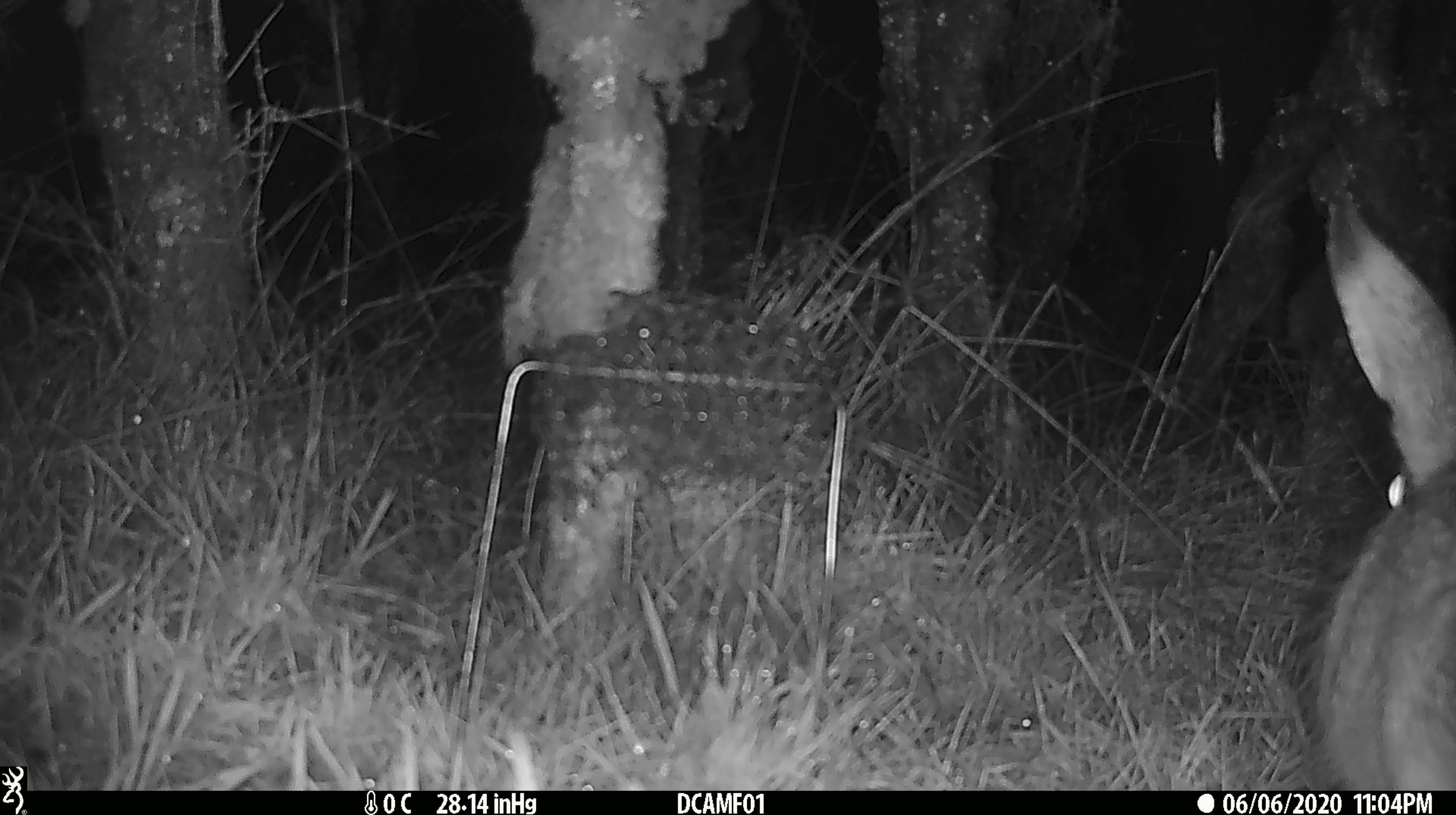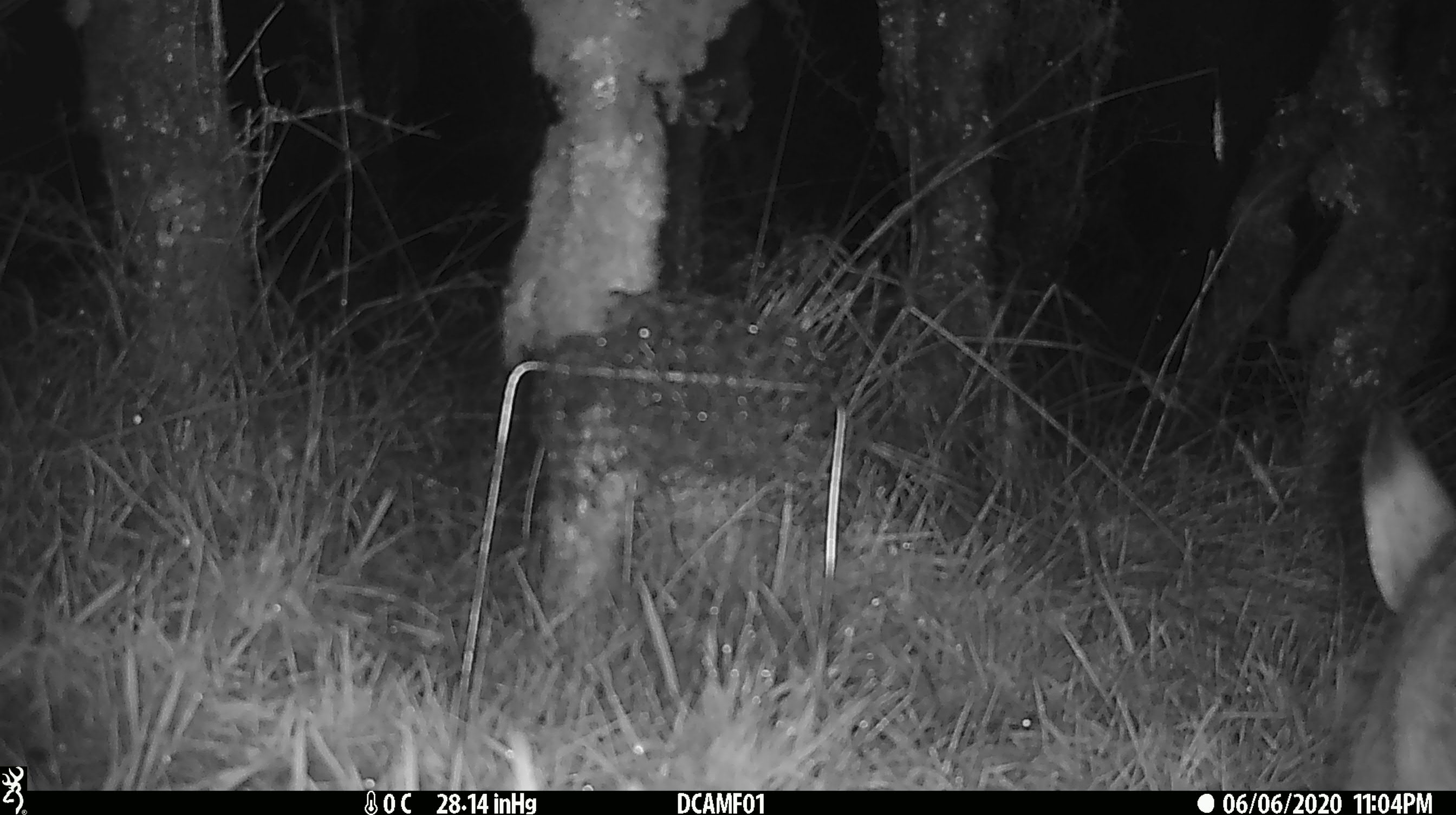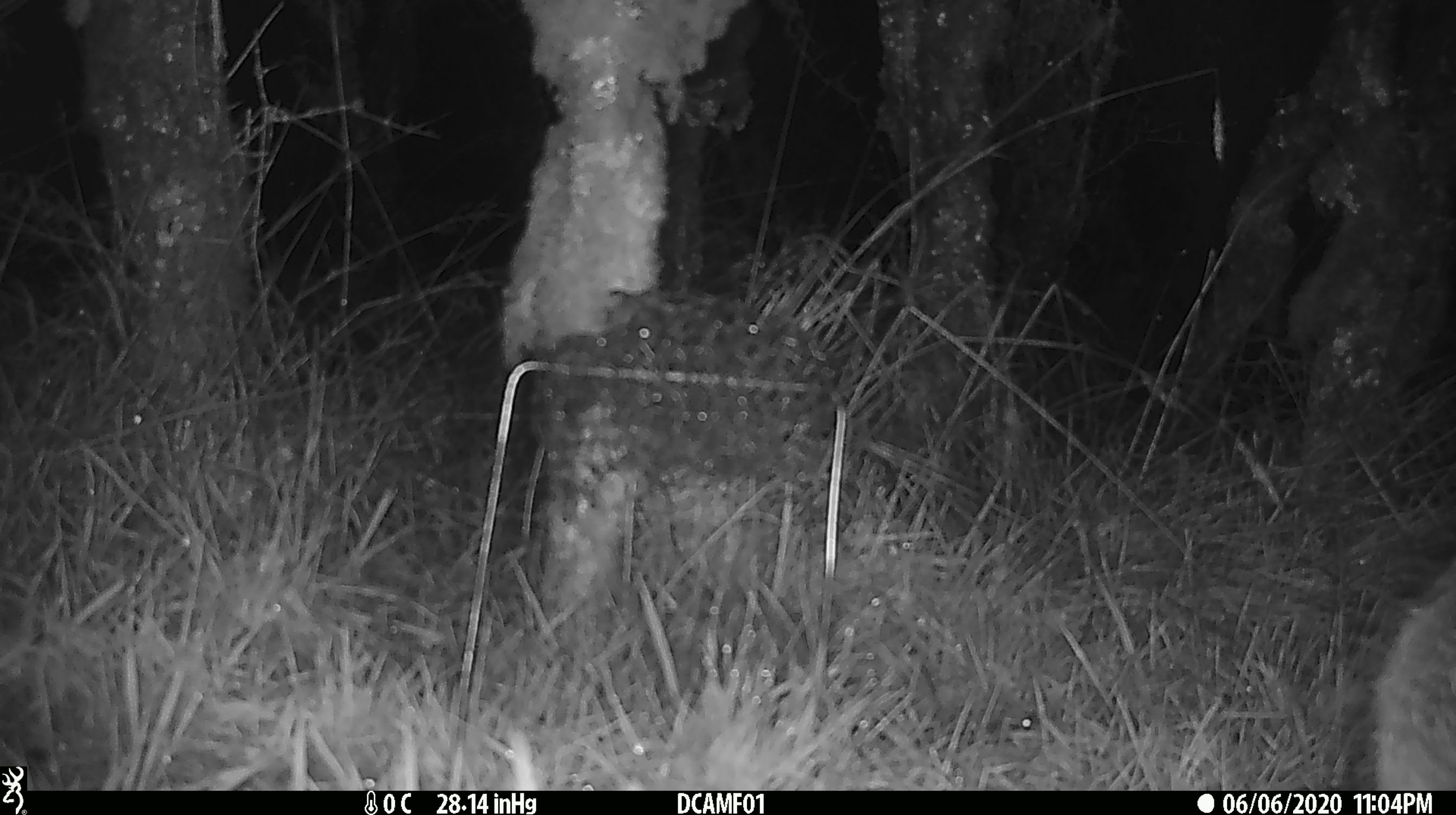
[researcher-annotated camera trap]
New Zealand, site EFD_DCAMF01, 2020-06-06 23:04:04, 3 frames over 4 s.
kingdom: Animalia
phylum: Chordata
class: Mammalia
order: Lagomorpha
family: Leporidae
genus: Lepus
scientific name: Lepus europaeus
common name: brown hare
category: hare